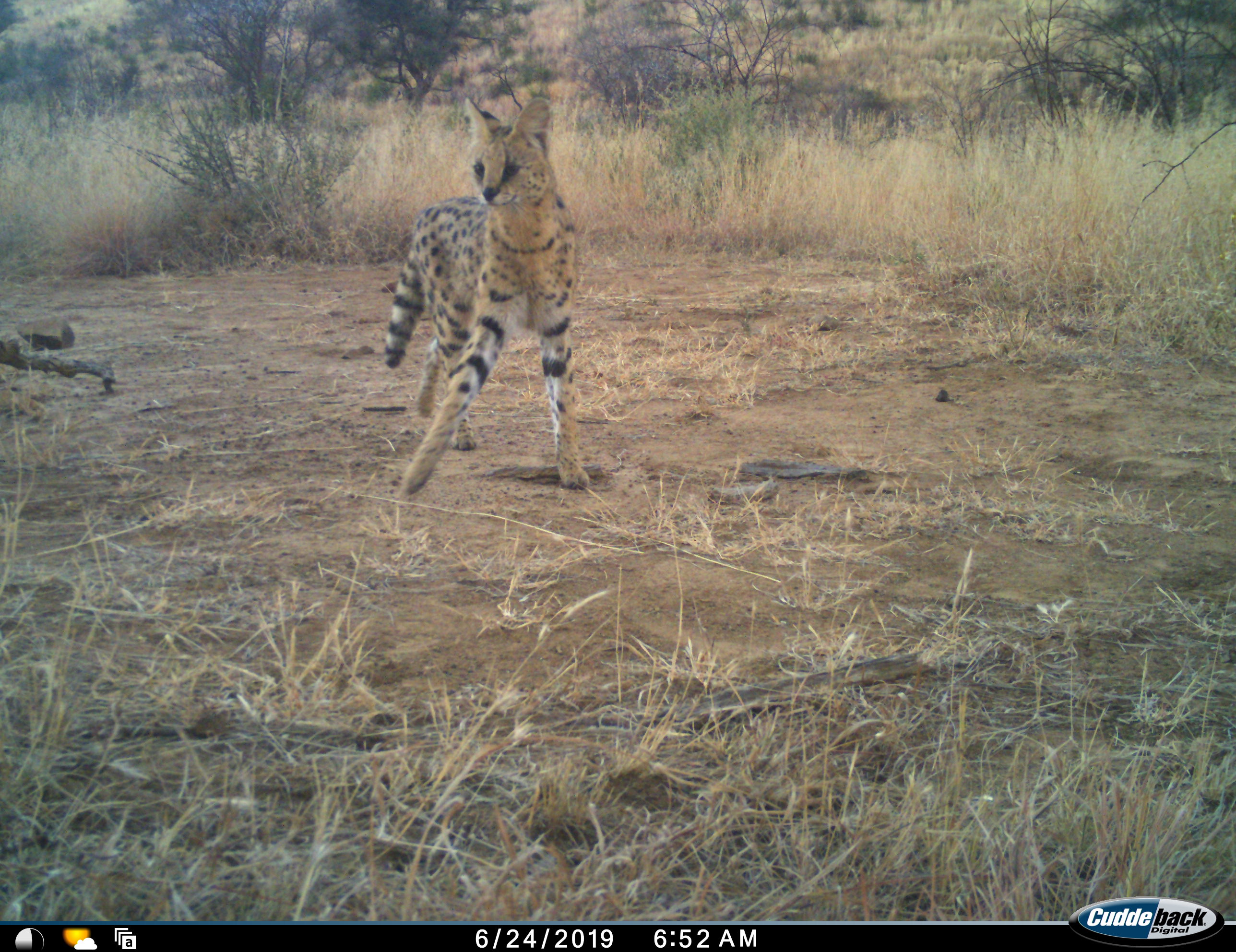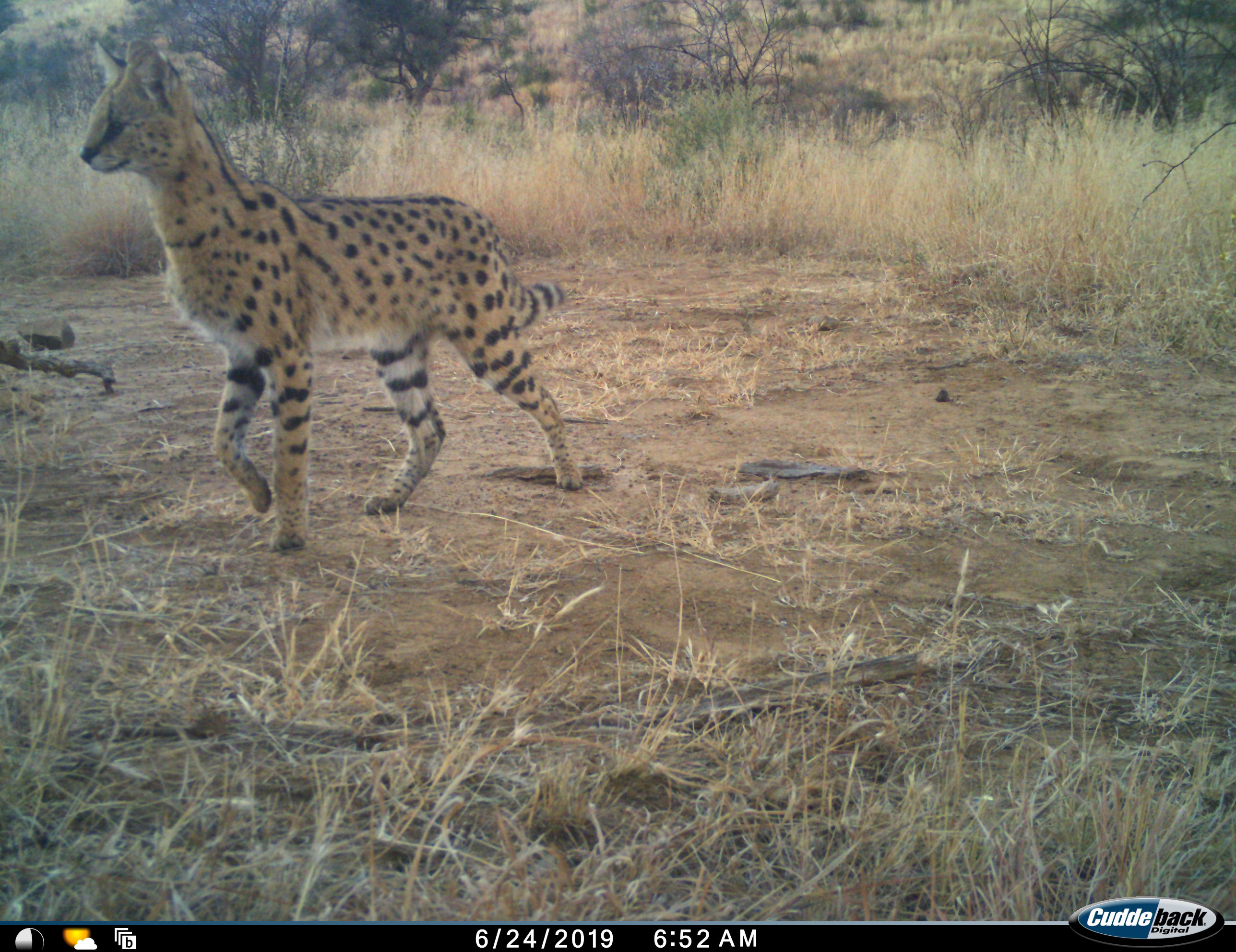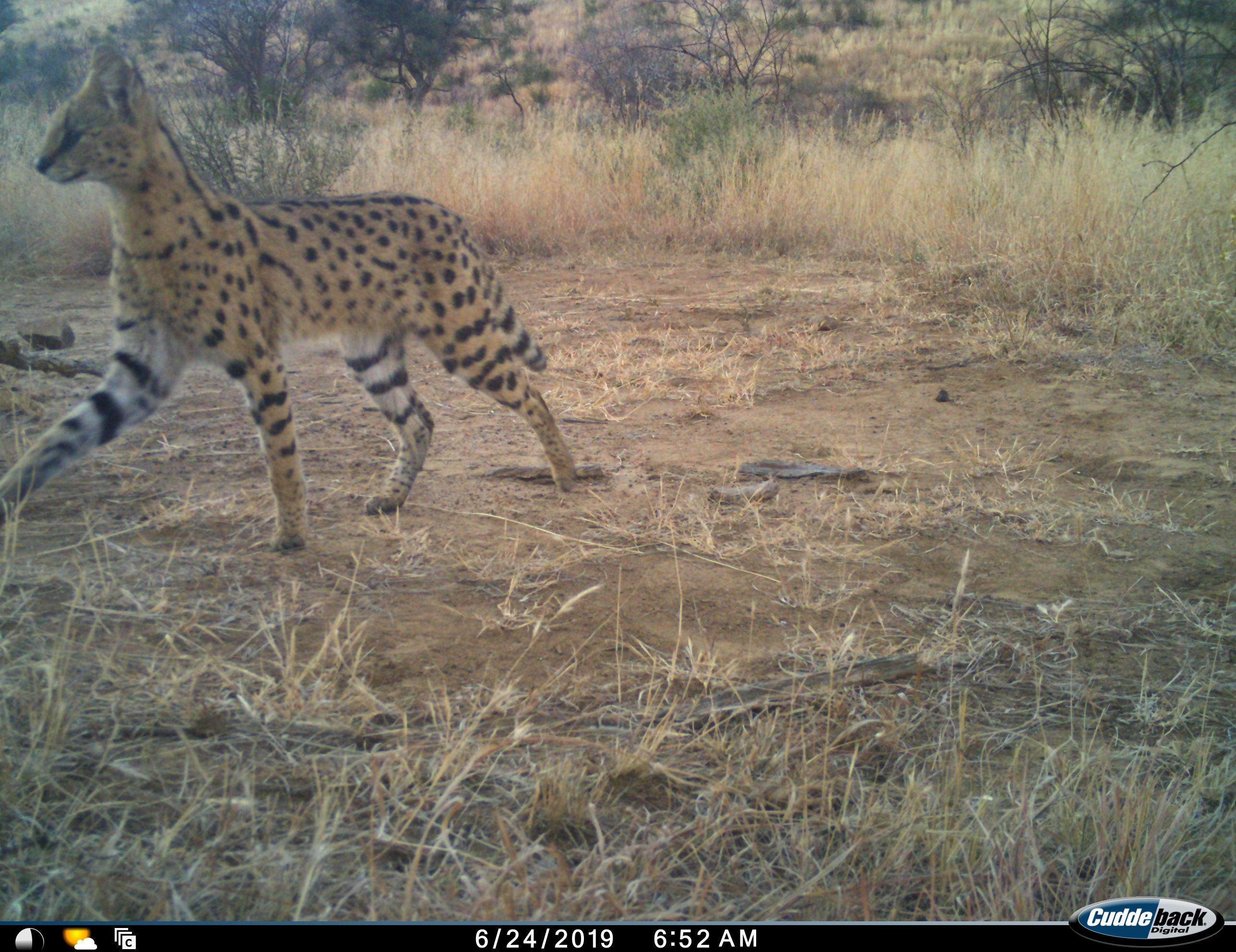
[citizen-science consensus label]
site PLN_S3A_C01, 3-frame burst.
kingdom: Animalia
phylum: Chordata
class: Mammalia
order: Carnivora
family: Felidae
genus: Leptailurus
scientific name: Leptailurus serval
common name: serval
Serval (Leptailurus serval), count 1. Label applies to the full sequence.